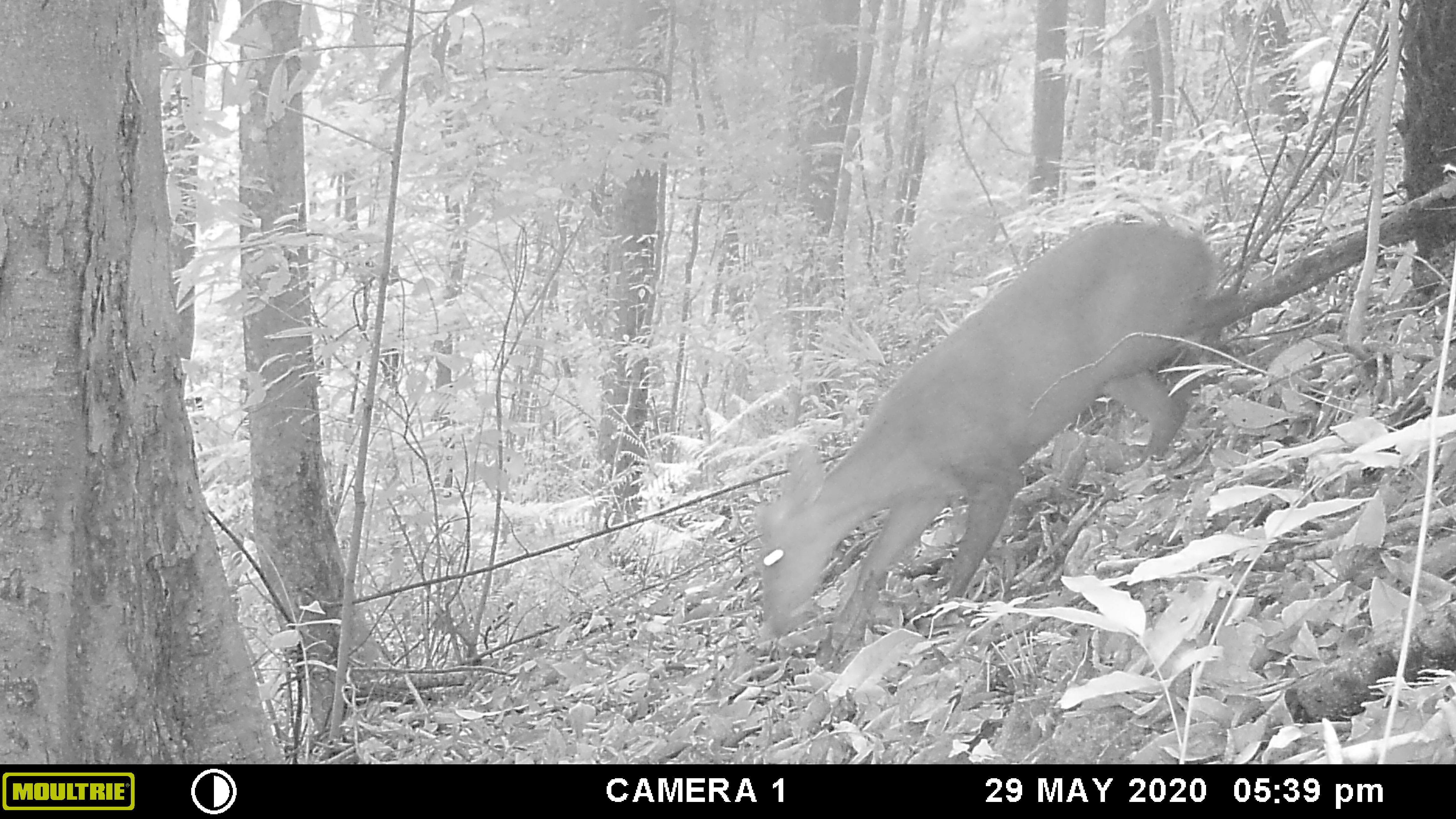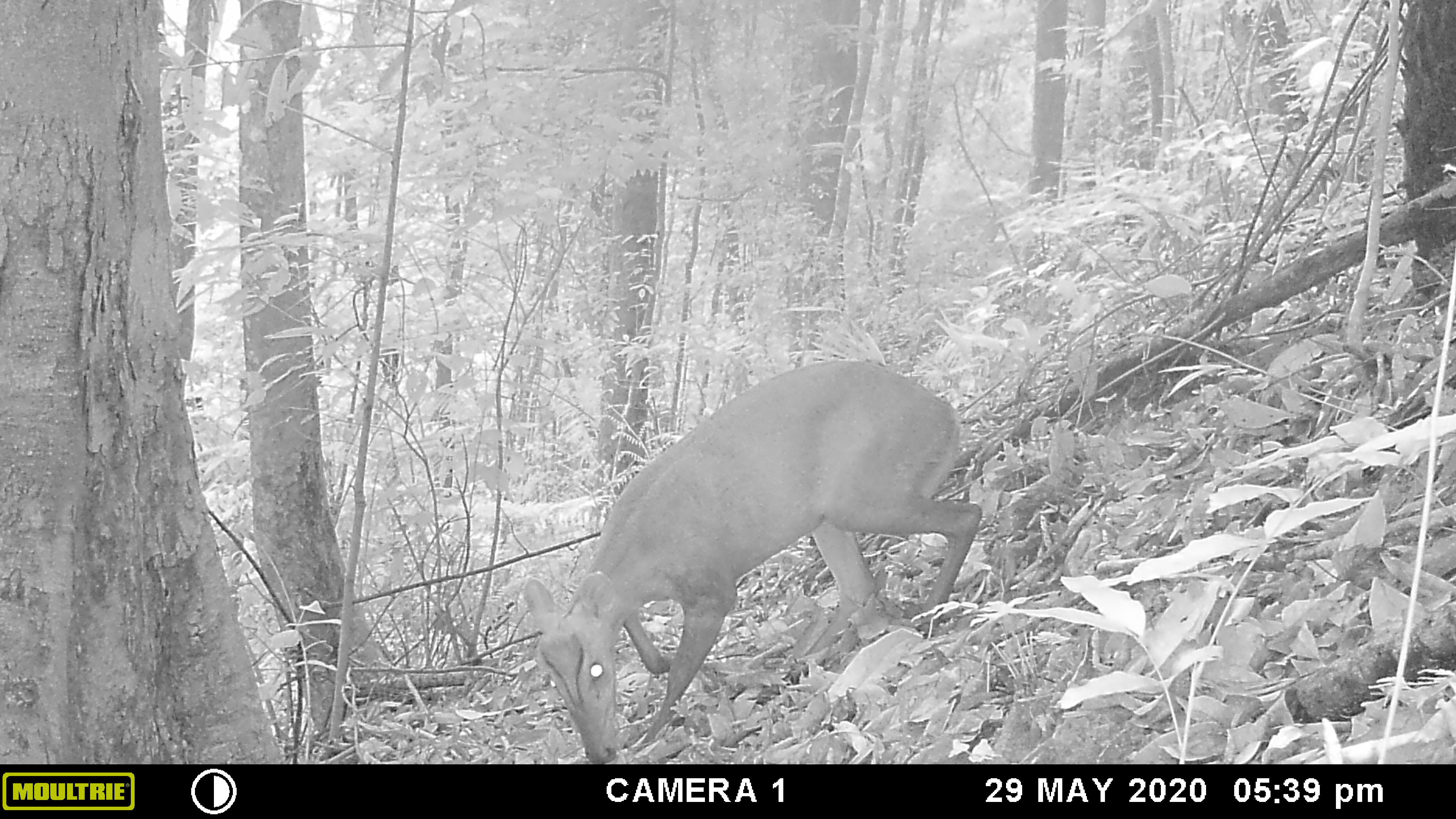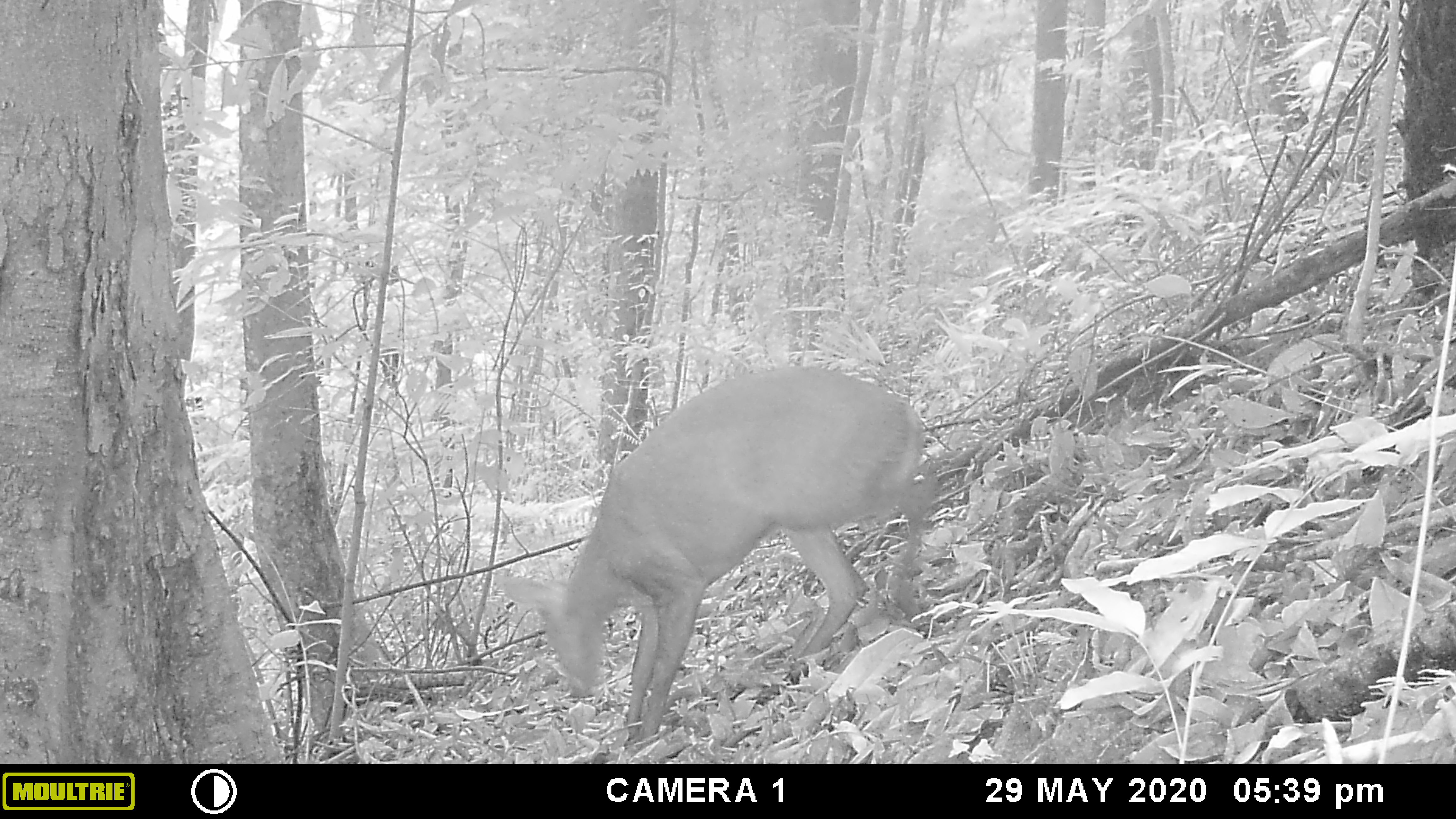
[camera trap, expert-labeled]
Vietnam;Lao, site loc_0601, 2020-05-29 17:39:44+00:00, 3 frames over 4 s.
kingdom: Animalia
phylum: Chordata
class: Mammalia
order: Artiodactyla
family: Cervidae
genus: Muntiacus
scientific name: Muntiacus rooseveltorum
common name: roosevelt's muntjac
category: roosevelts muntjac group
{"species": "roosevelts muntjac group (roosevelt's muntjac) (Muntiacus rooseveltorum)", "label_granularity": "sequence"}